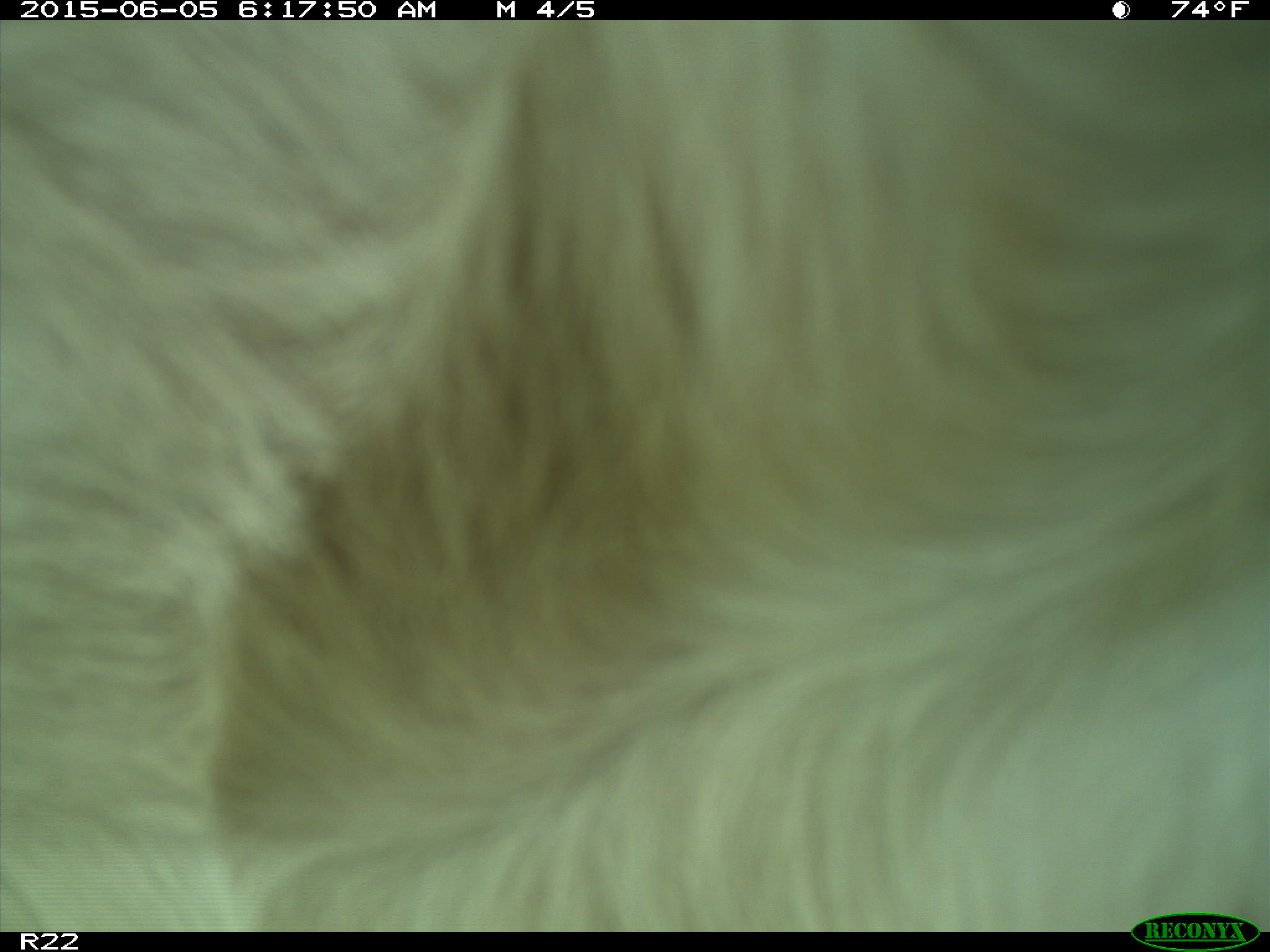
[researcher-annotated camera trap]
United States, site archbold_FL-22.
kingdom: Animalia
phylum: Chordata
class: Mammalia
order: Artiodactyla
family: Bovidae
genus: Bos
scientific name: Bos taurus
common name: domestic cow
Bos taurus (domestic cow).